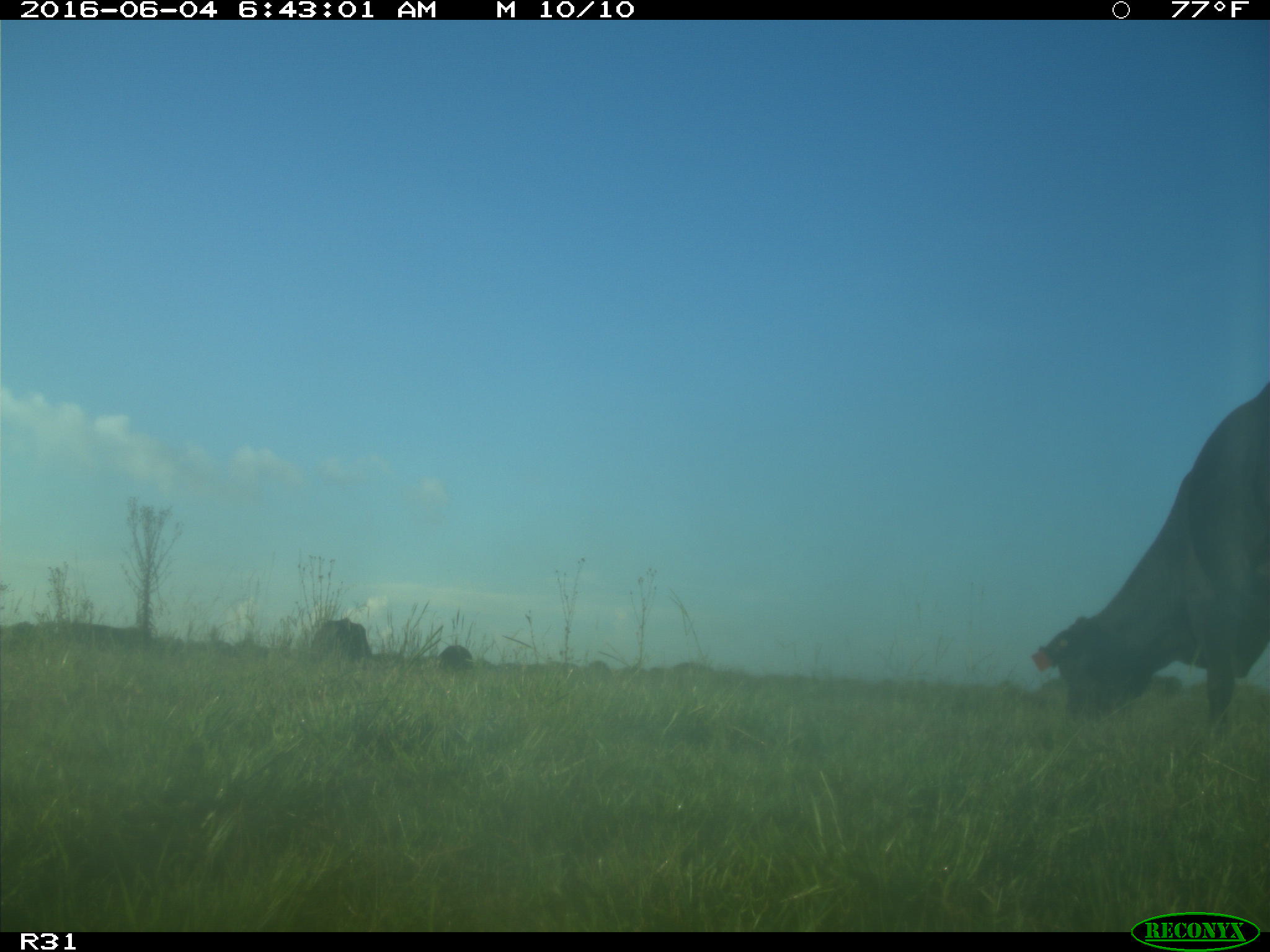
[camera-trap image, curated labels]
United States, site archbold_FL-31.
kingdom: Animalia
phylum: Chordata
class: Mammalia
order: Artiodactyla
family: Bovidae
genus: Bos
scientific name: Bos taurus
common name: domestic cow